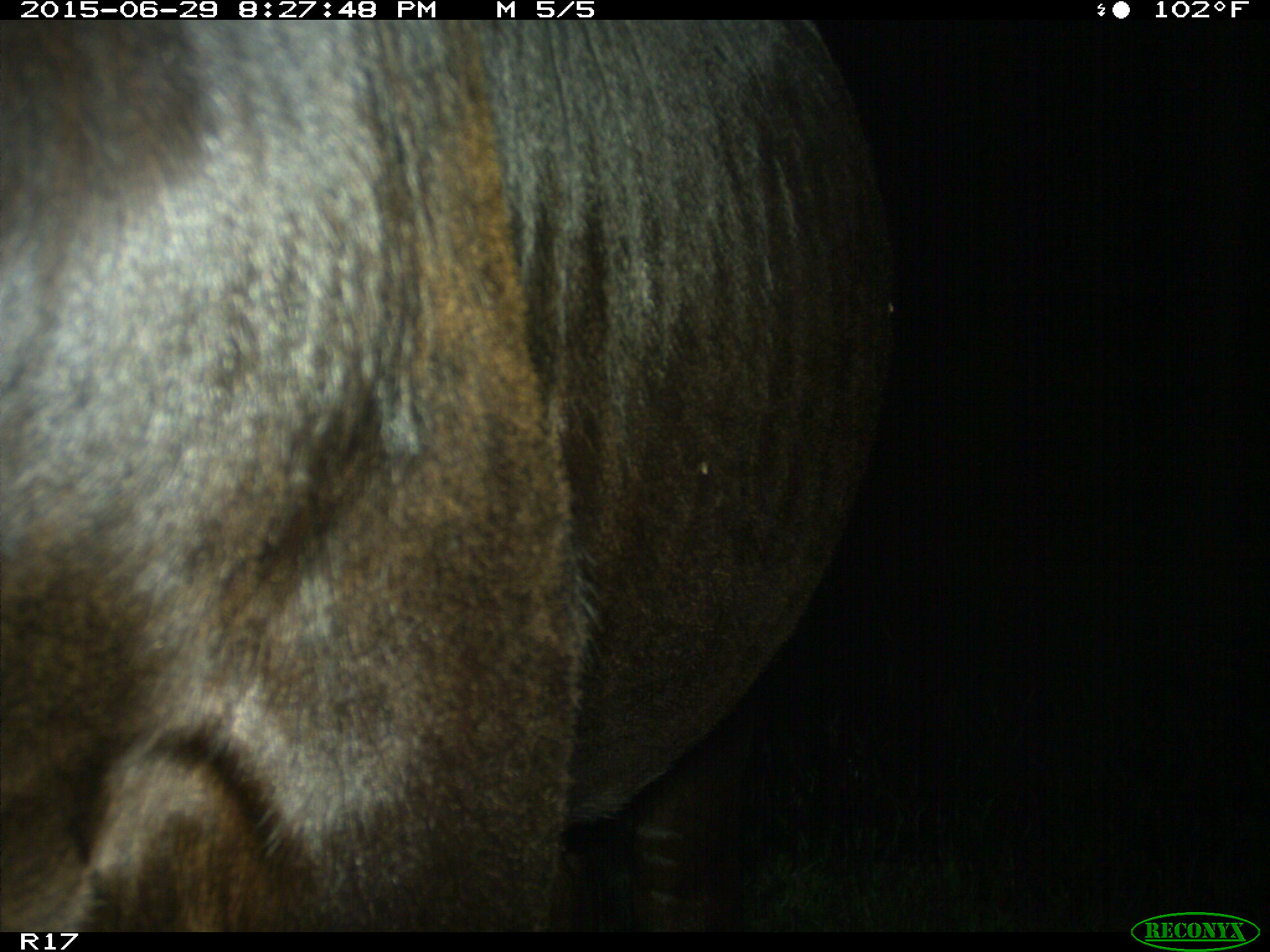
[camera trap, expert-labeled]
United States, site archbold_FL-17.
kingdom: Animalia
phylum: Chordata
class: Mammalia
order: Artiodactyla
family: Bovidae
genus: Bos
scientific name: Bos taurus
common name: domestic cow